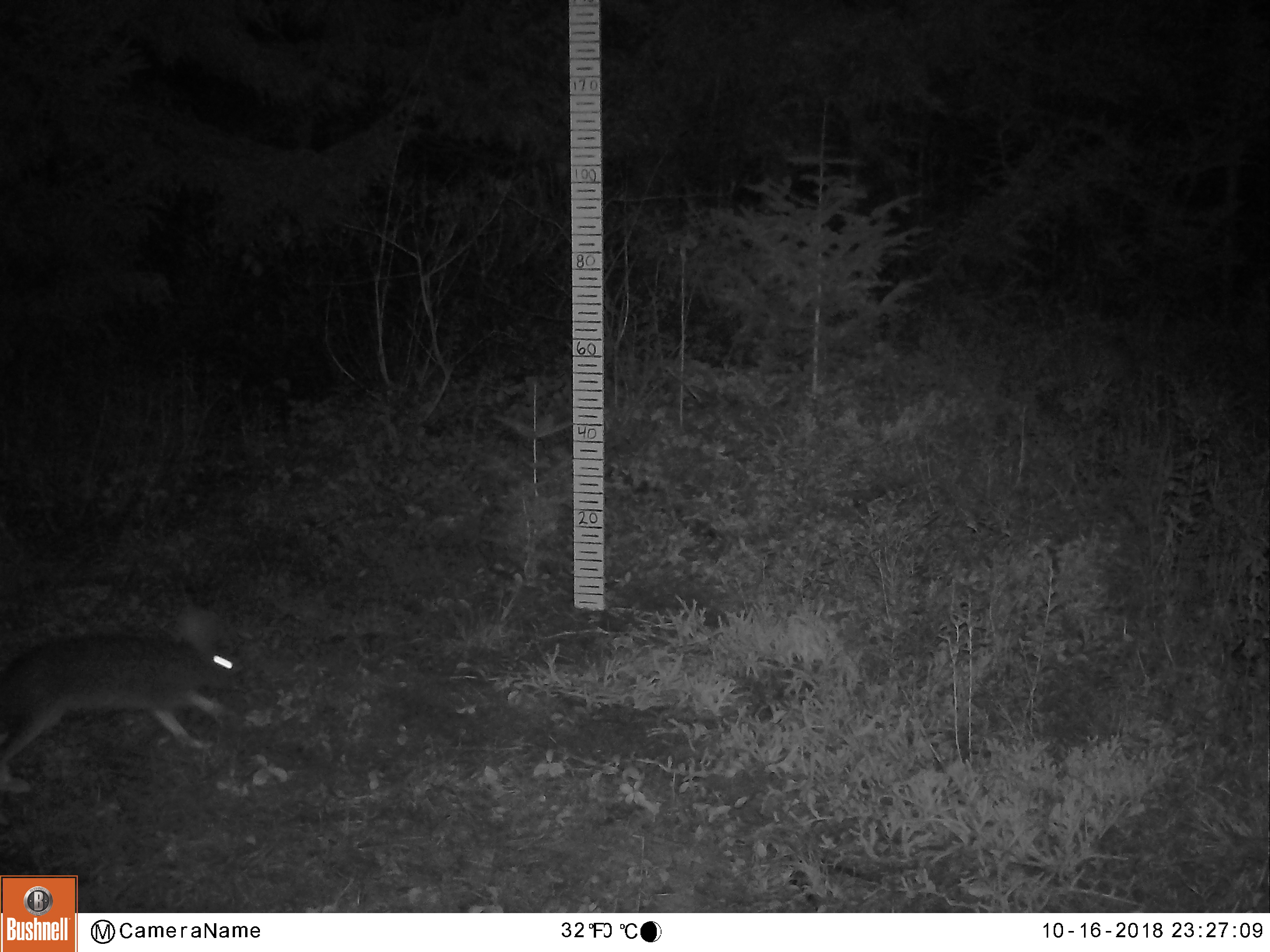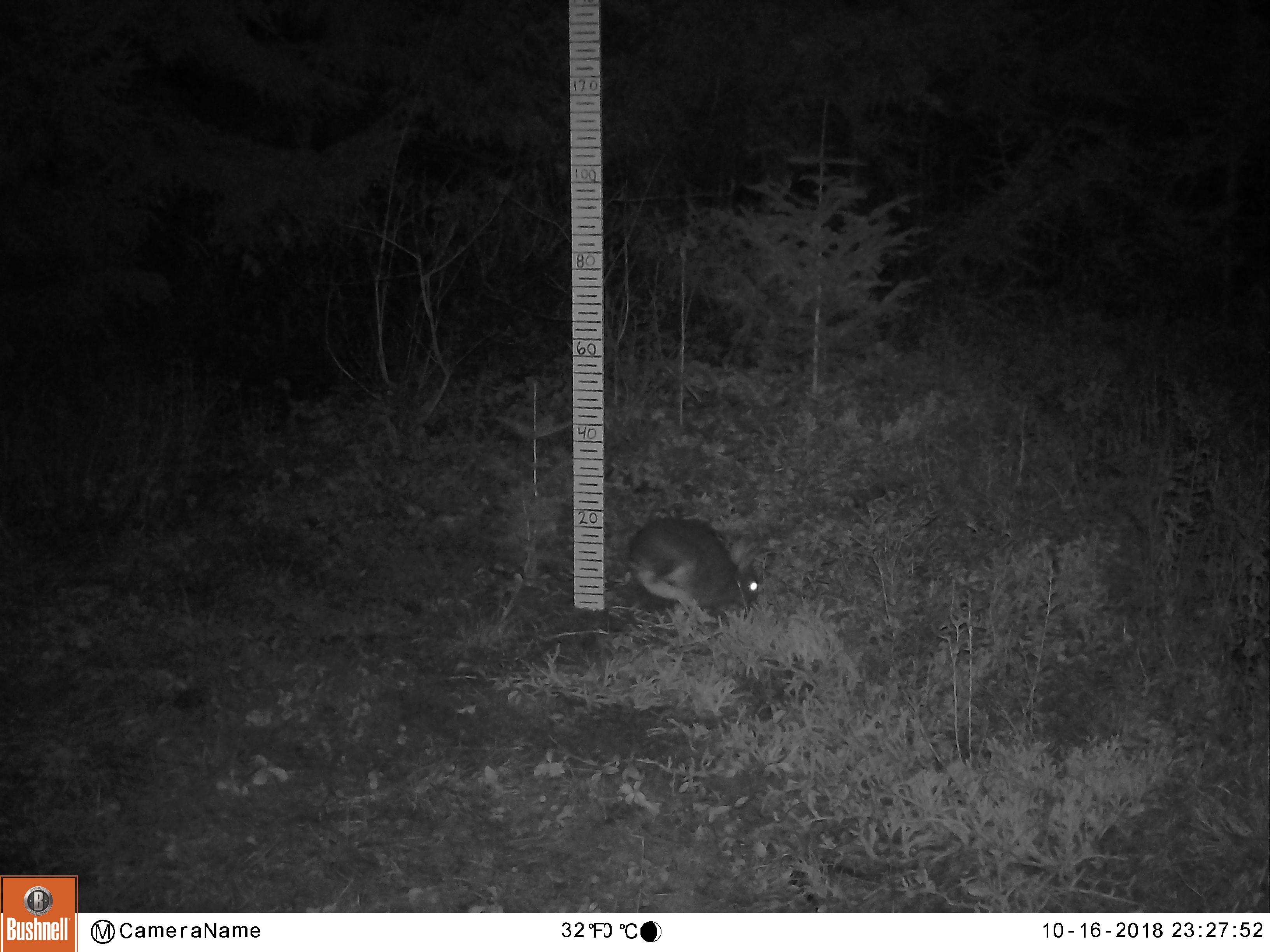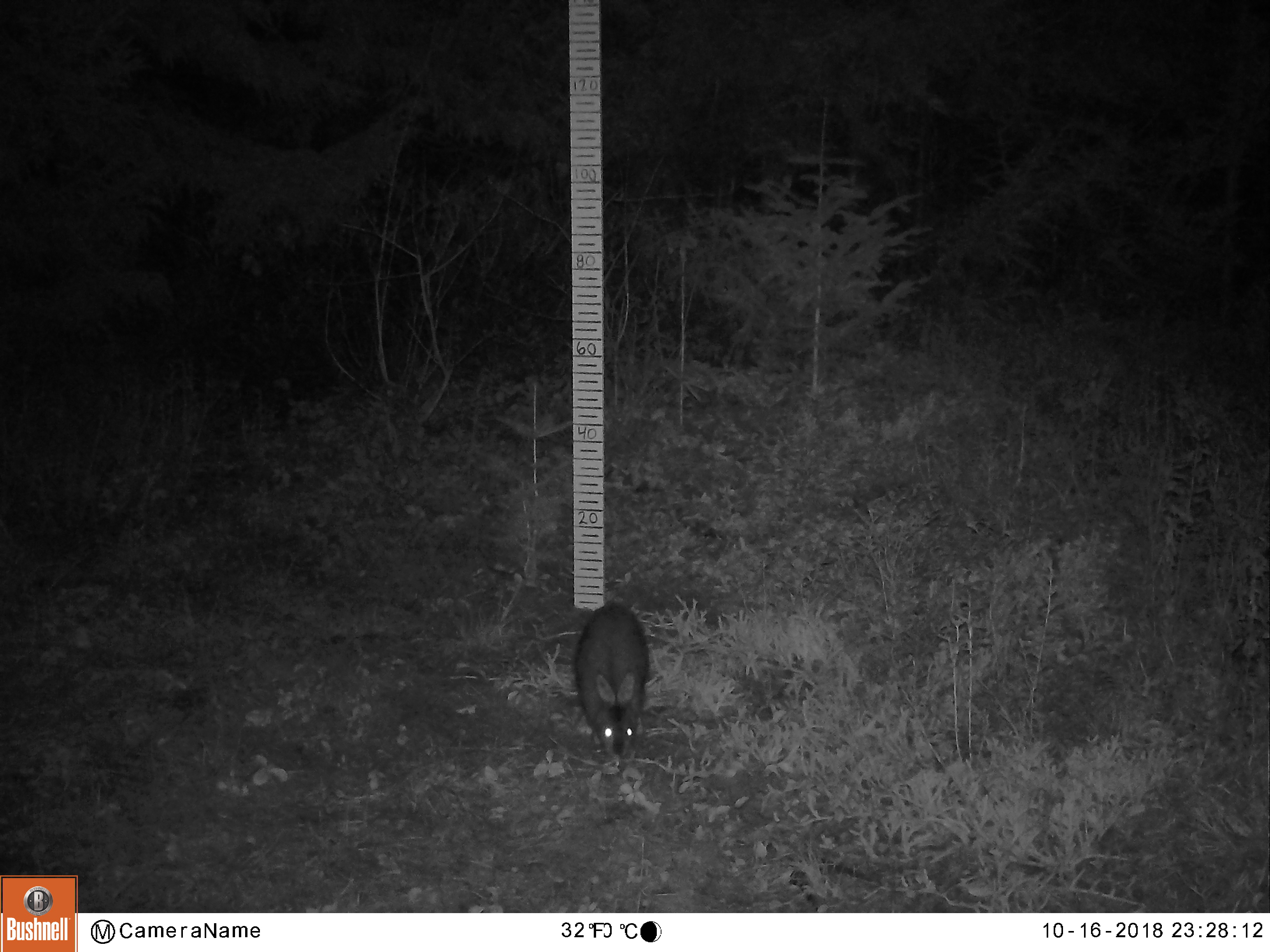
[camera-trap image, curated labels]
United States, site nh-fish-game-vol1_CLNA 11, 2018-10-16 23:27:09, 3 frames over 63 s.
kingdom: Animalia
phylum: Chordata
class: Mammalia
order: Lagomorpha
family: Leporidae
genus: Lepus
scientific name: Lepus americanus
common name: snowshoe hare